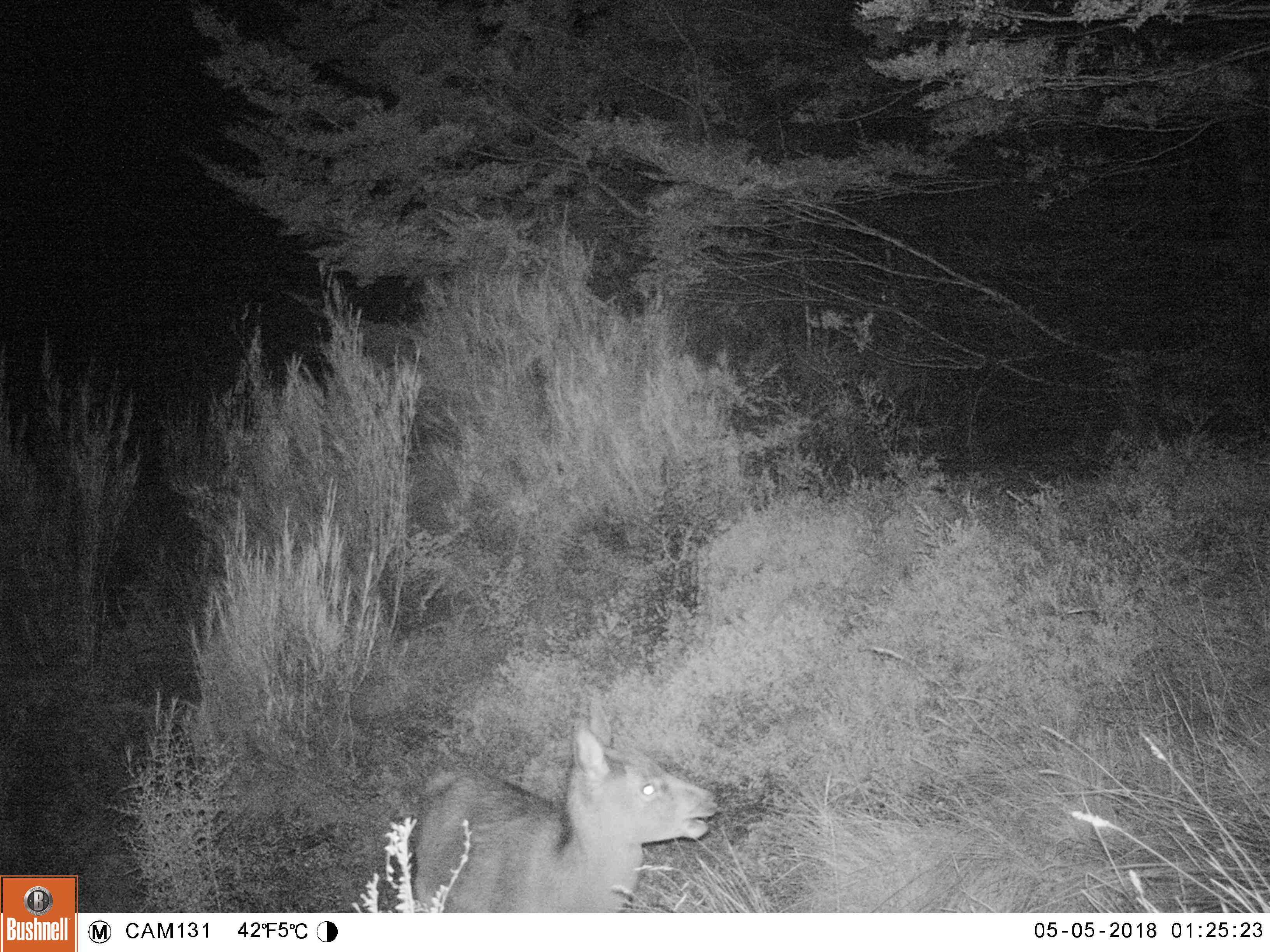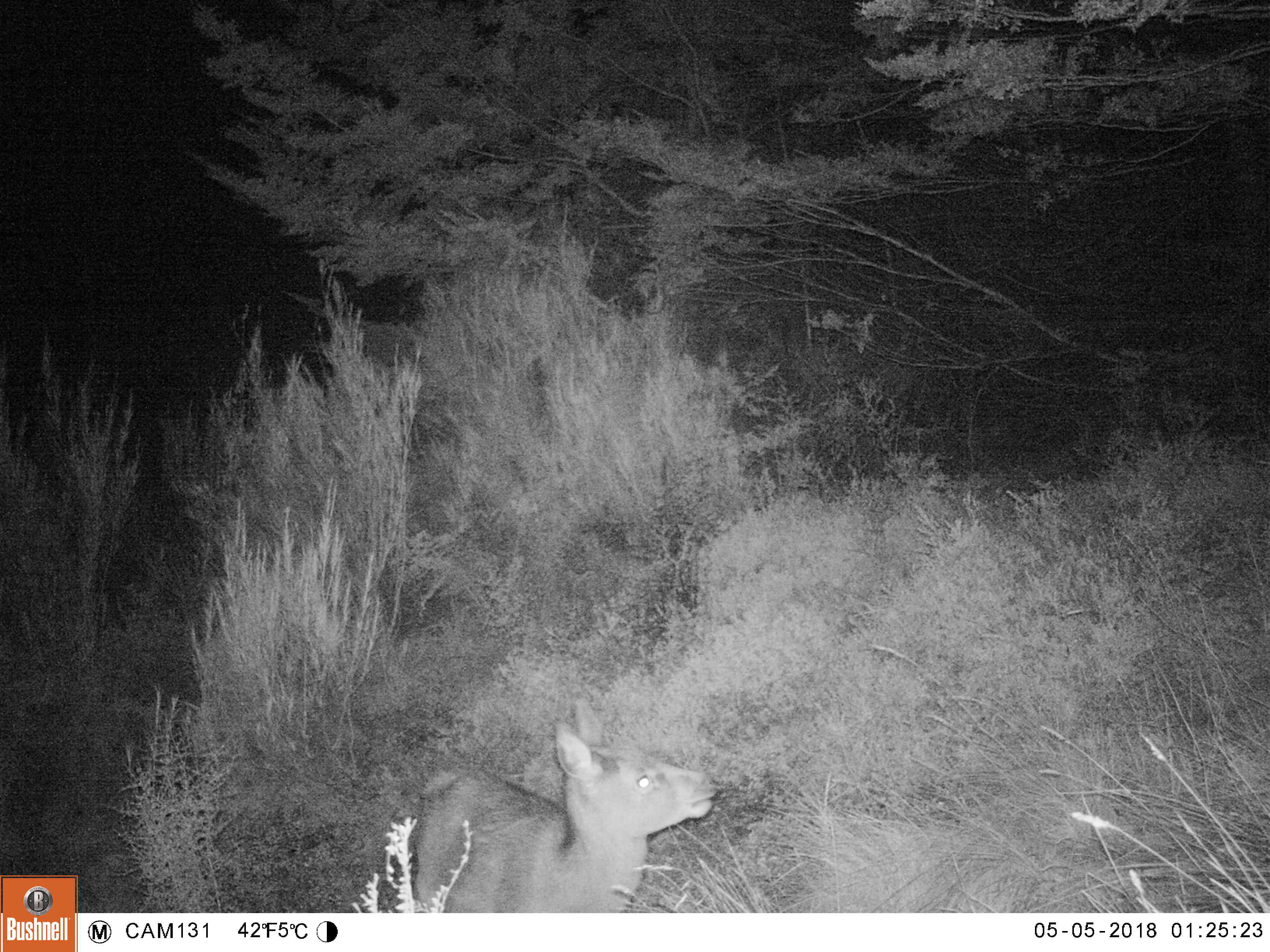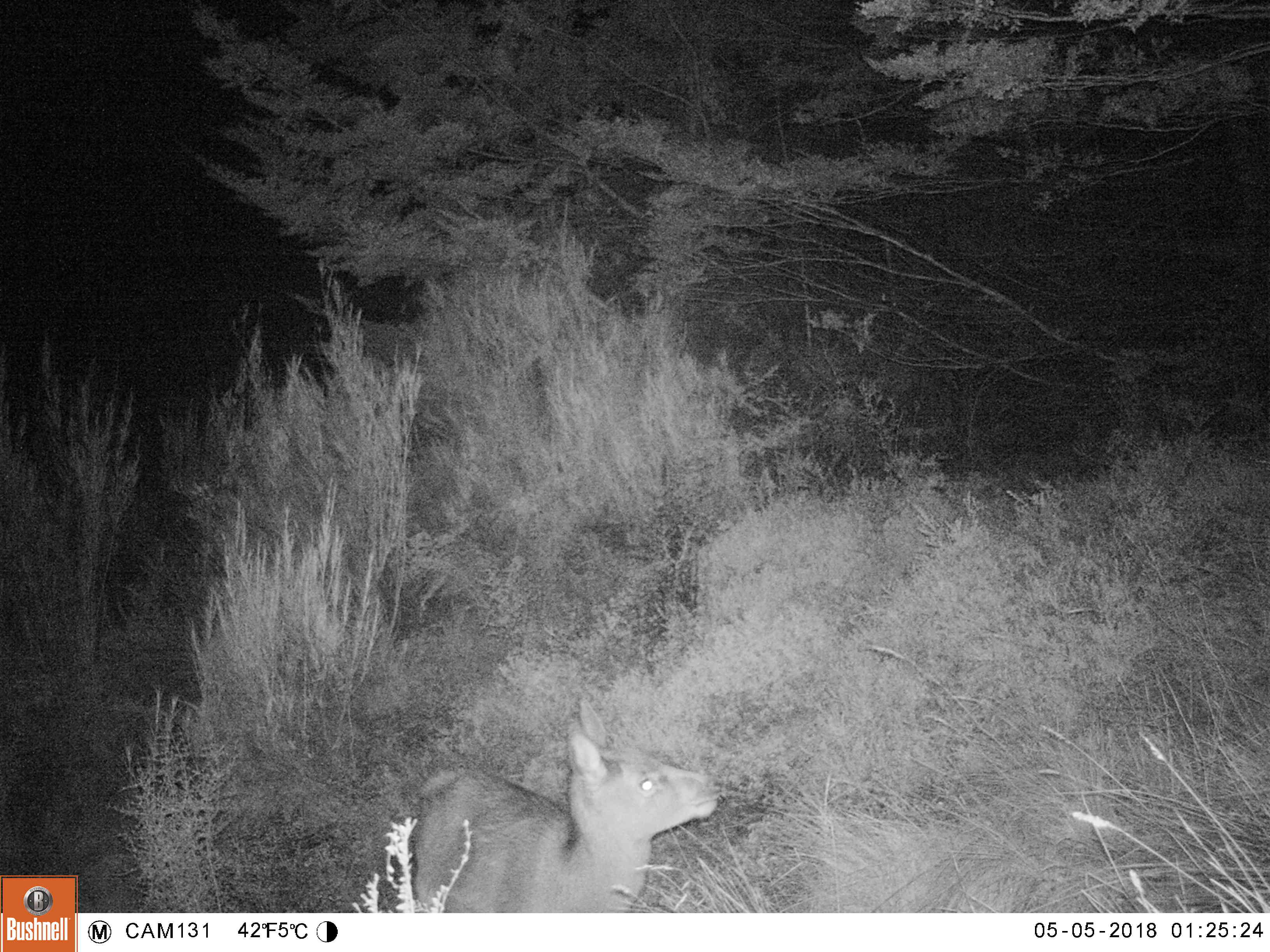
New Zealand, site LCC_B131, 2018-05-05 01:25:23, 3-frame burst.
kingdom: Animalia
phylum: Chordata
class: Mammalia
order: Artiodactyla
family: Cervidae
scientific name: Cervidae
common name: deer